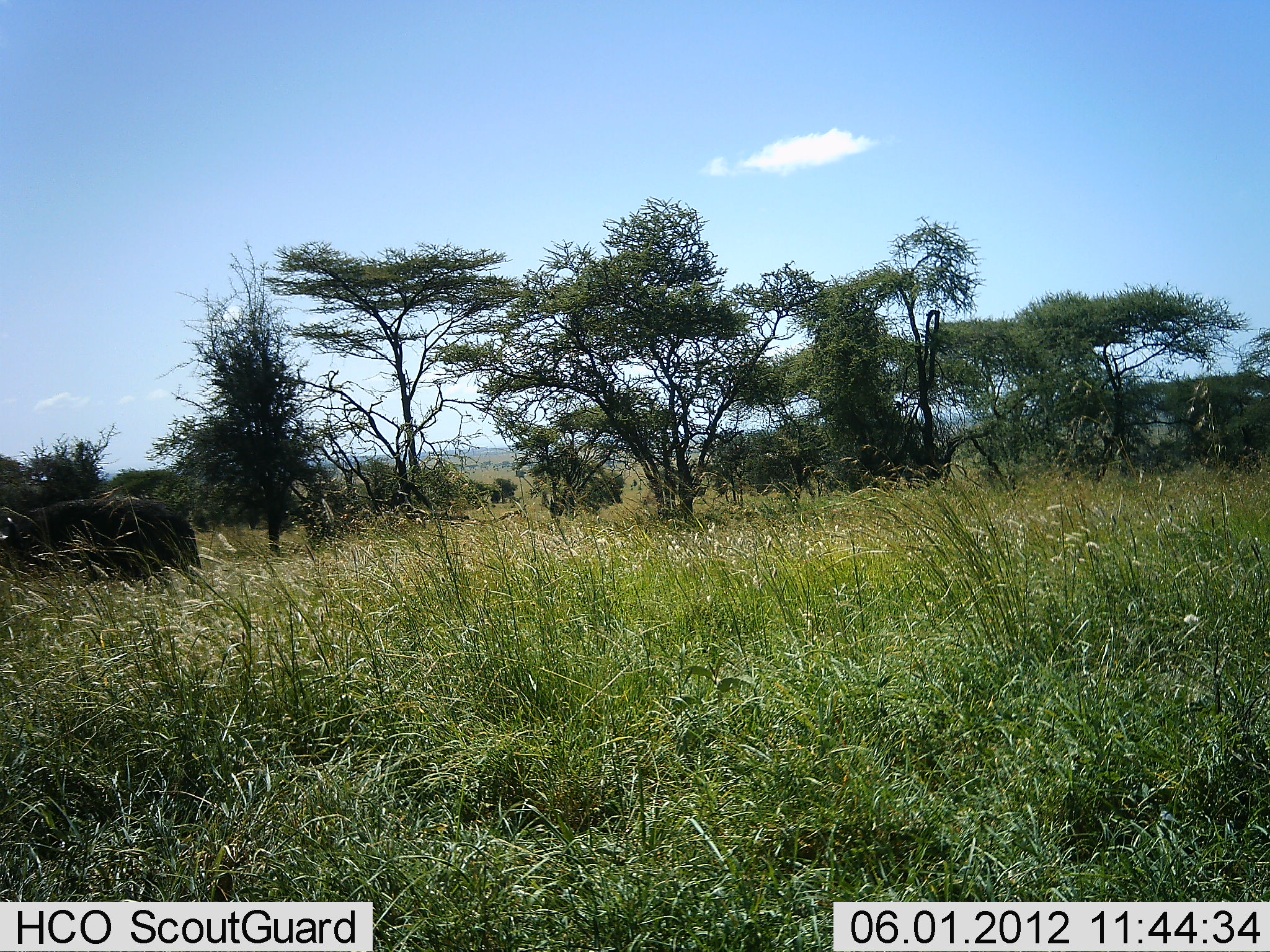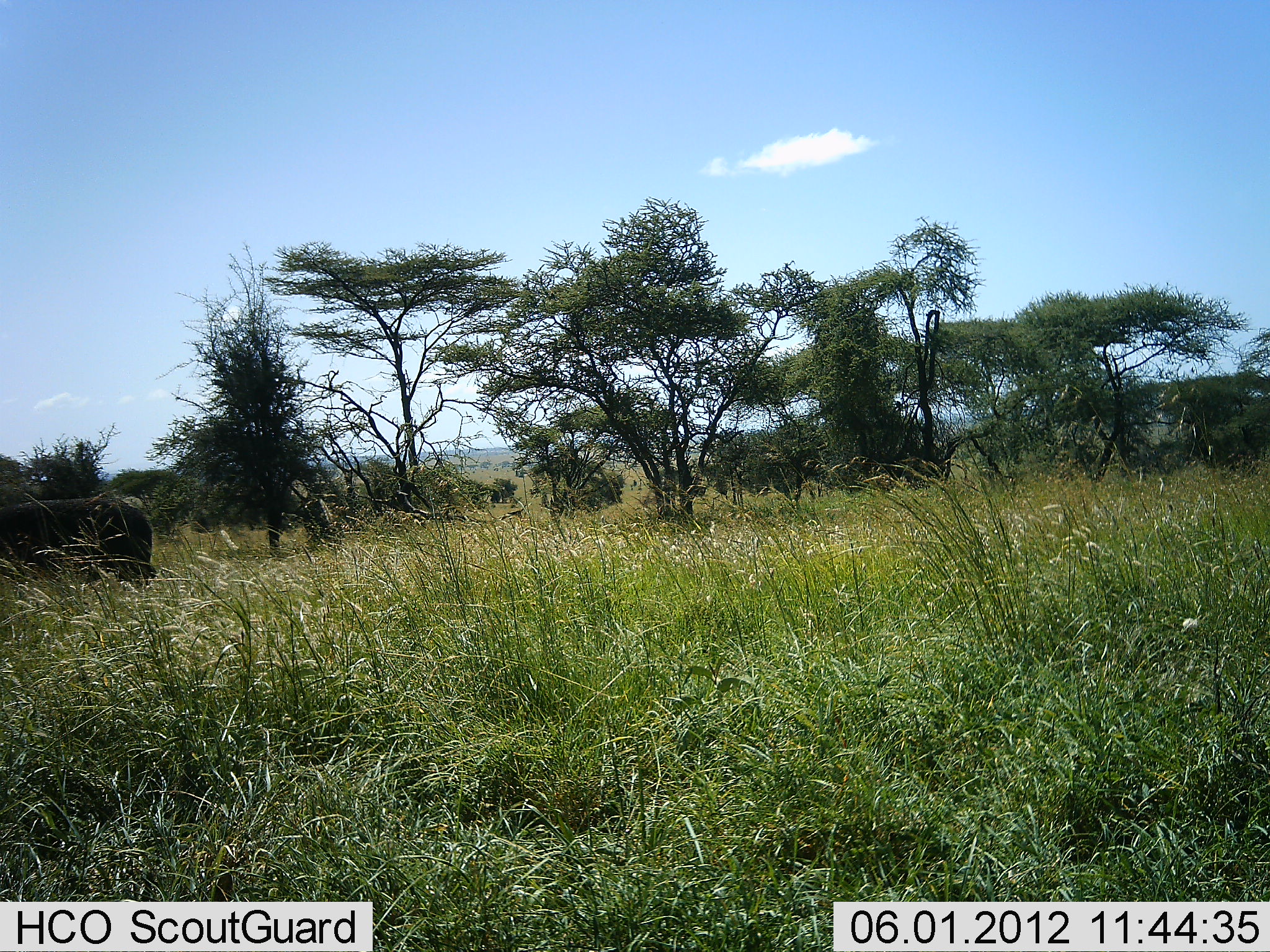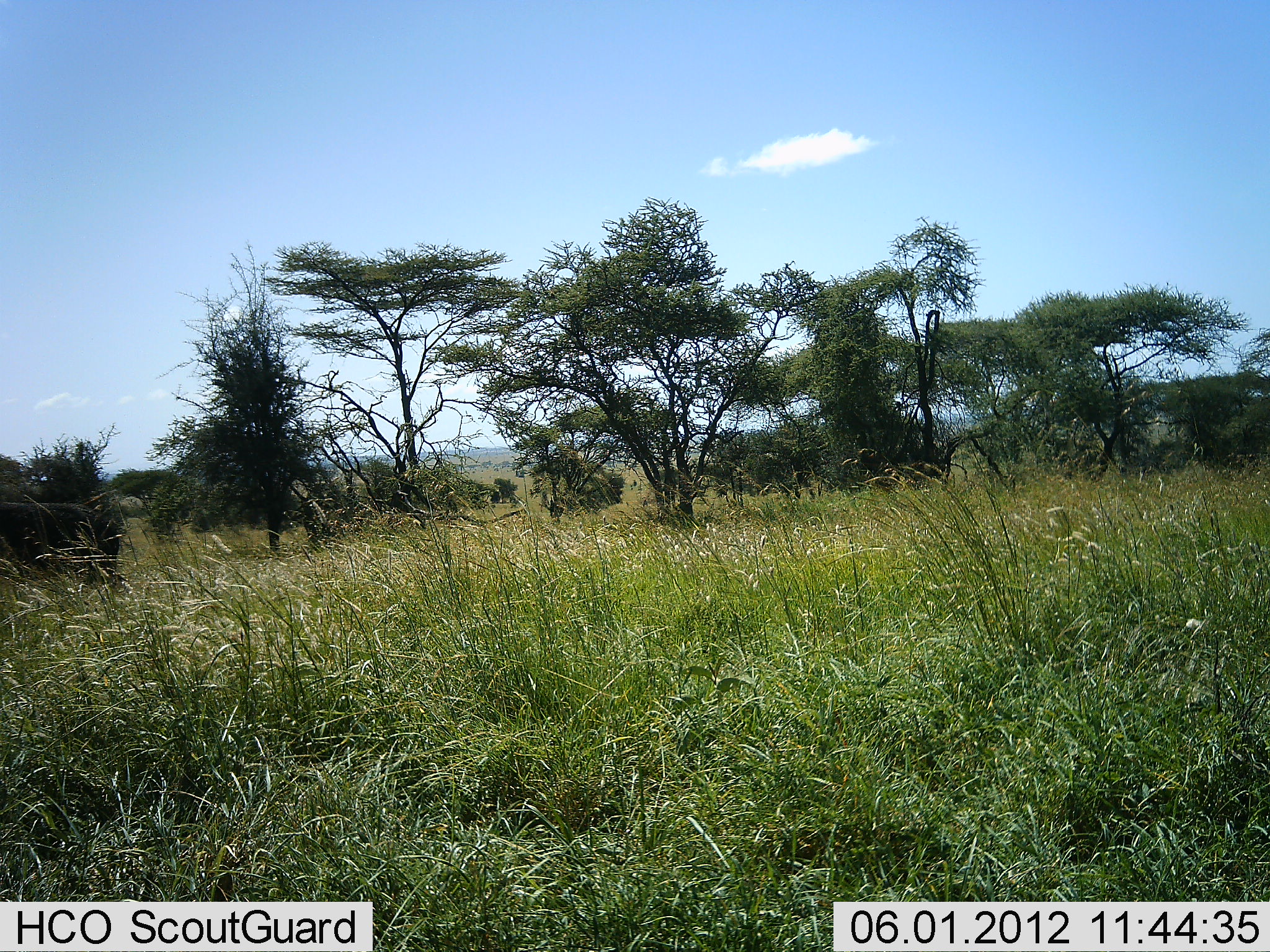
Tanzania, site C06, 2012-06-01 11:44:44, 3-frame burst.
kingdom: Animalia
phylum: Chordata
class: Mammalia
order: Artiodactyla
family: Bovidae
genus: Syncerus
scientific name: Syncerus caffer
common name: cape buffalo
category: buffalo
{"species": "buffalo (cape buffalo) (Syncerus caffer)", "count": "1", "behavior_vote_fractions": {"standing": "20%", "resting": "0%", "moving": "90%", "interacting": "0%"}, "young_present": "0%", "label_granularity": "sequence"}